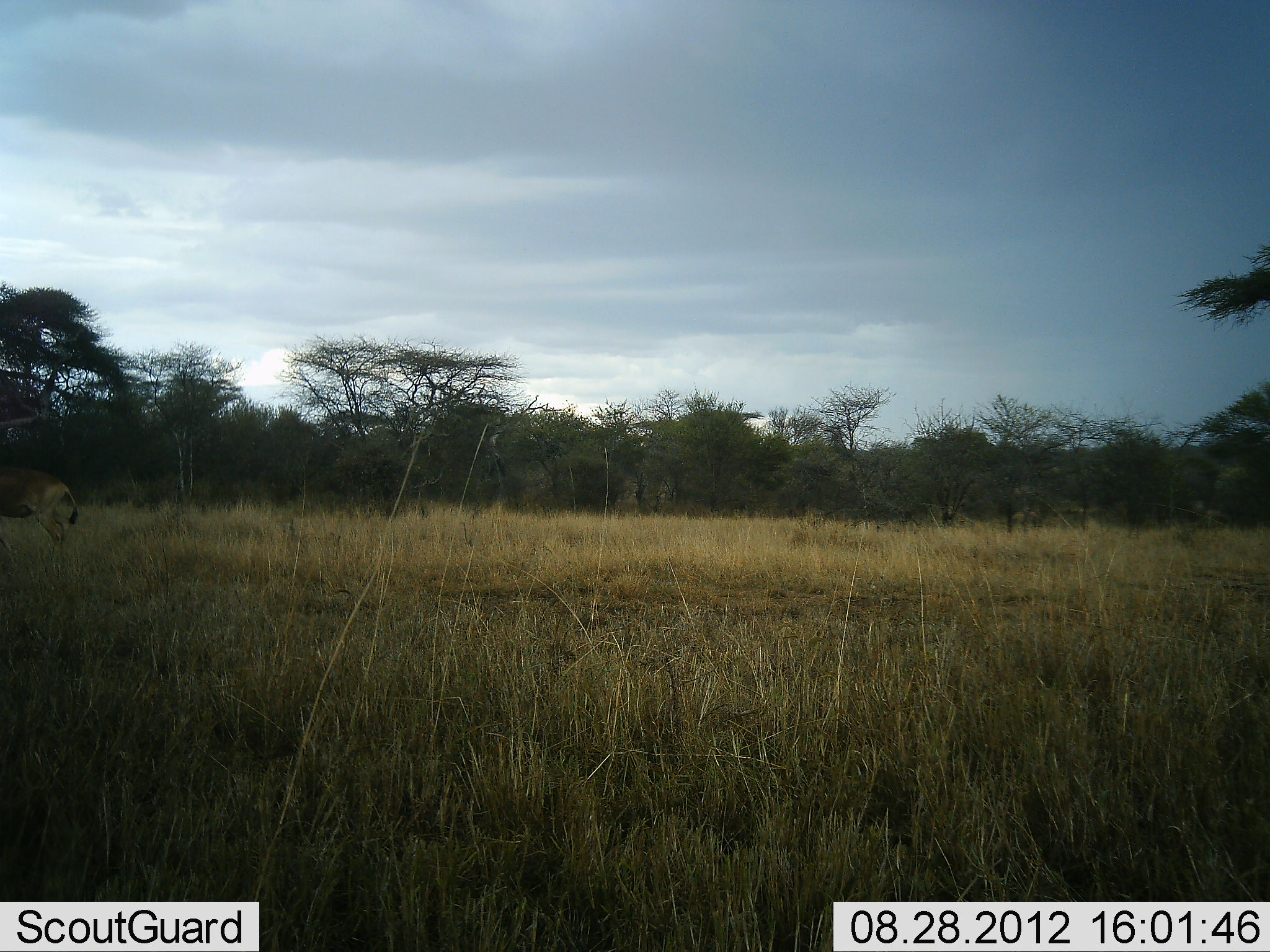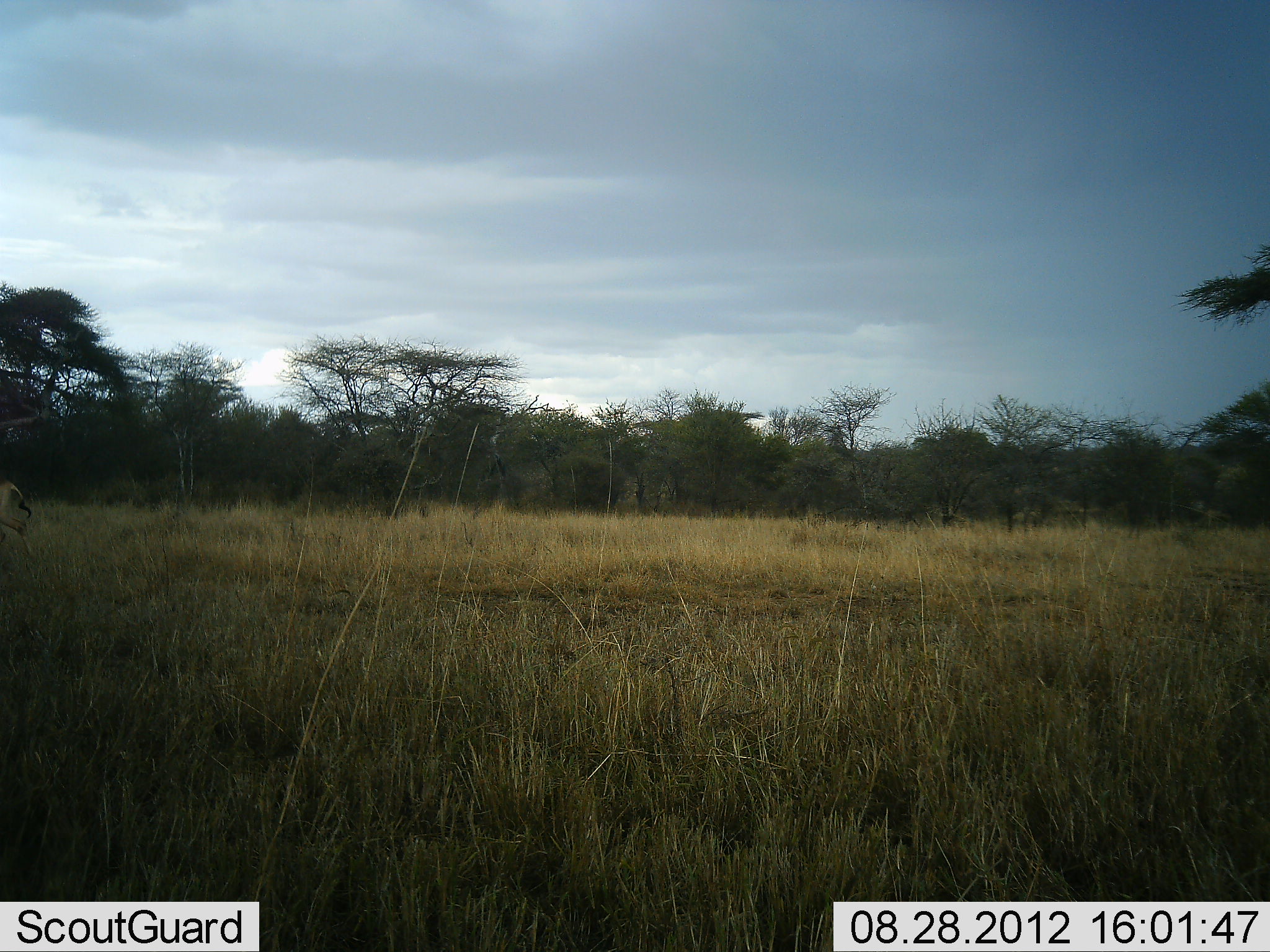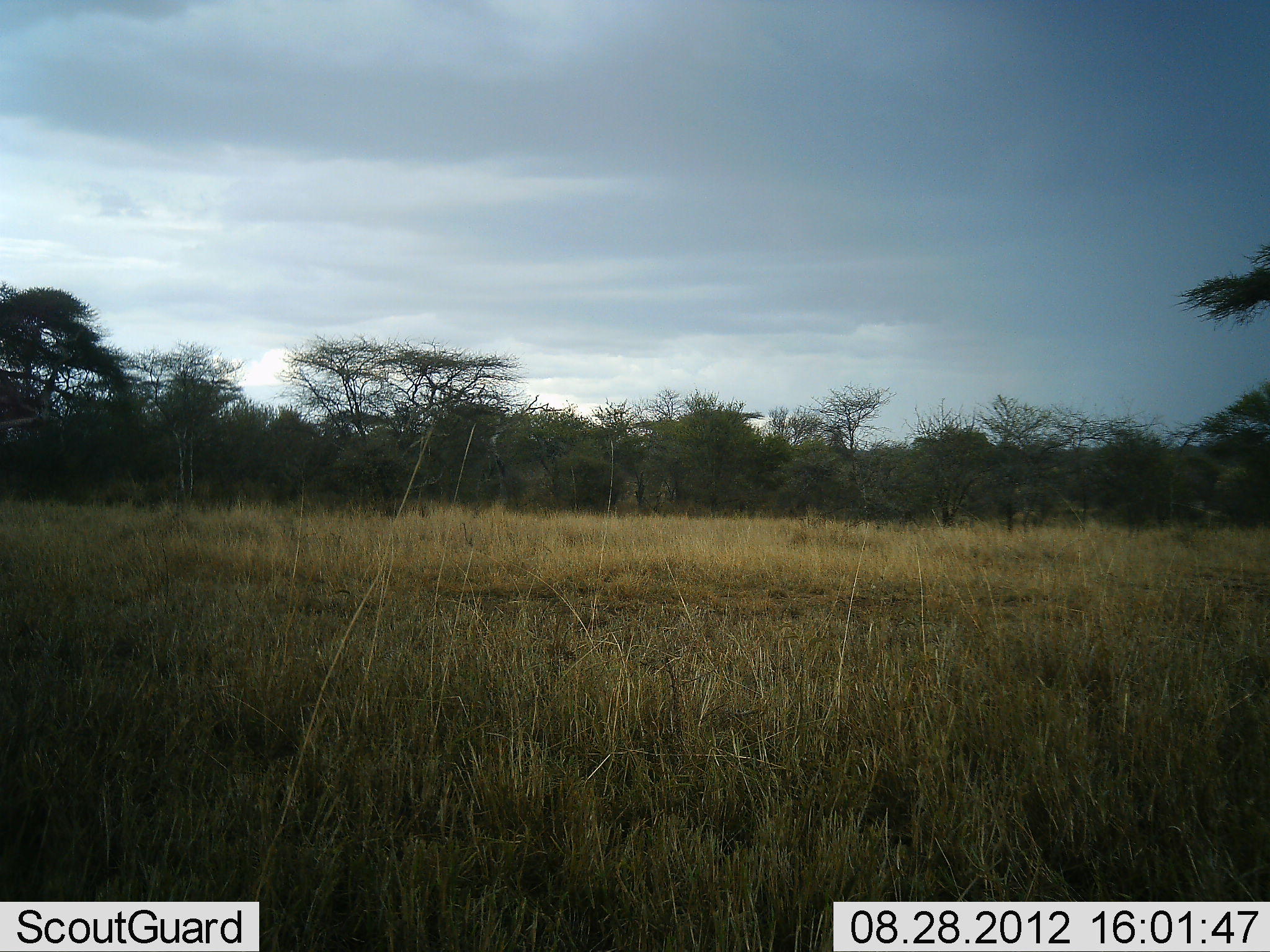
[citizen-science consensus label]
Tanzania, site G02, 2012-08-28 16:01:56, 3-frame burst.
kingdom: Animalia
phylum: Chordata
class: Mammalia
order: Artiodactyla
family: Bovidae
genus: Alcelaphus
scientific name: Alcelaphus buselaphus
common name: hartebeest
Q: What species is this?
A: Hartebeest (Alcelaphus buselaphus).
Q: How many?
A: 1.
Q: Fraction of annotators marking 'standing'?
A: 0%.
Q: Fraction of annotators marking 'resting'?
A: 0%.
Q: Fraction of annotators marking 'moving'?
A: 100%.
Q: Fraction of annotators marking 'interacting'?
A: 0%.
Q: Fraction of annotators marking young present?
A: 0%.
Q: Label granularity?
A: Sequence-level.